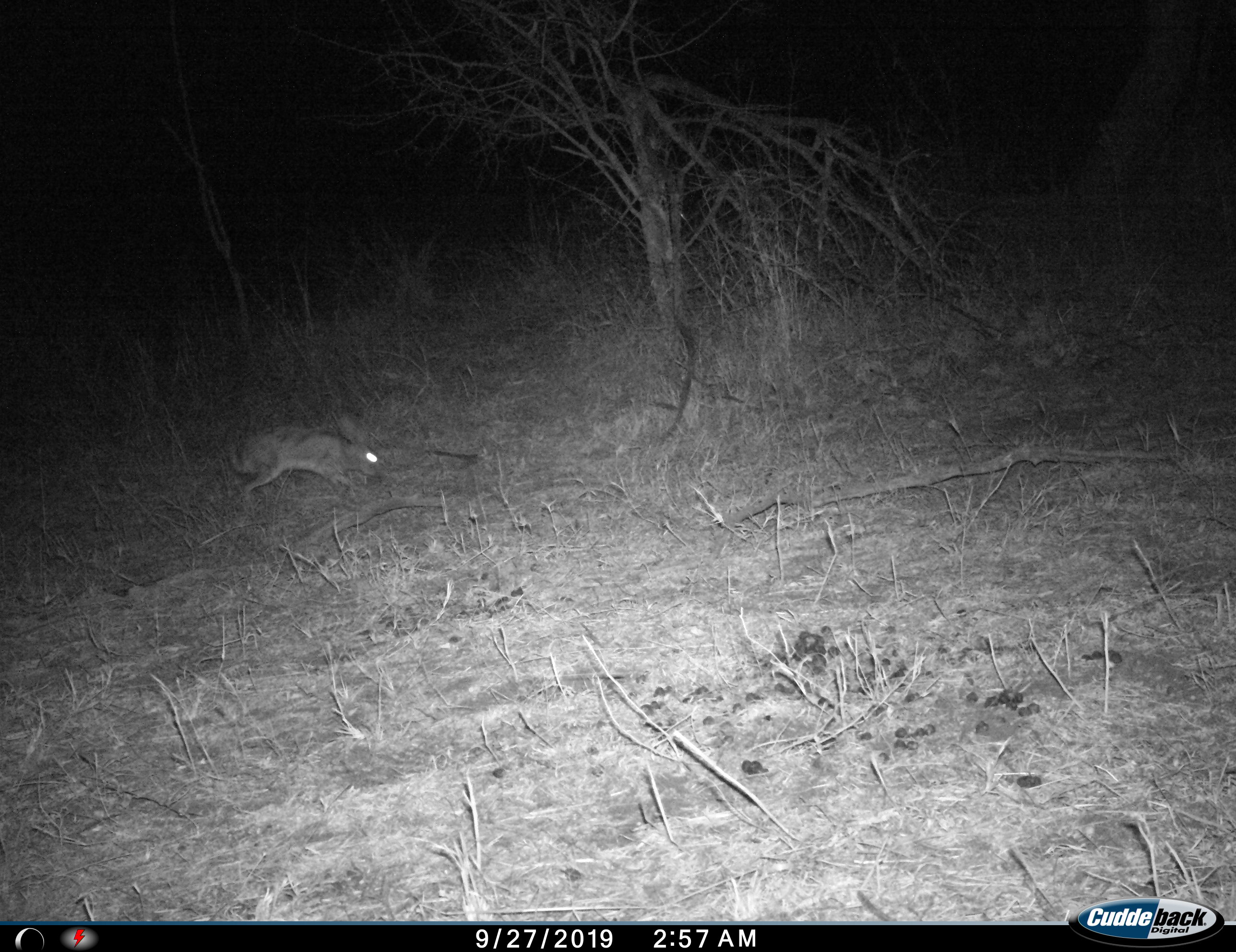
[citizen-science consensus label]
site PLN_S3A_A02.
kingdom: Animalia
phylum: Chordata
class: Mammalia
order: Lagomorpha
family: Leporidae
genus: Lepus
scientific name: Lepus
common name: hare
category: hareunknown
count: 1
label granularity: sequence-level